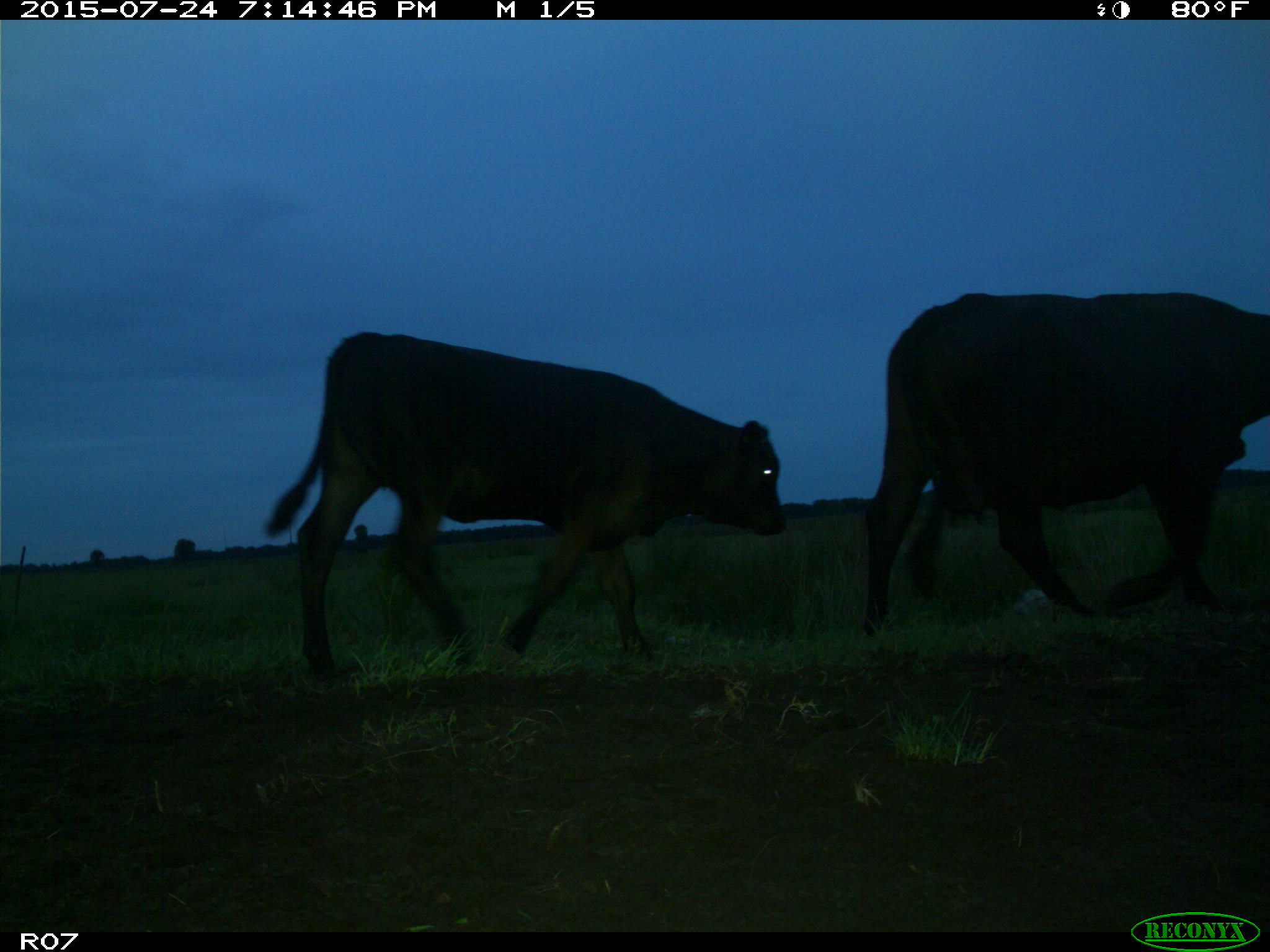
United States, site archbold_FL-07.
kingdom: Animalia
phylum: Chordata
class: Mammalia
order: Artiodactyla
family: Bovidae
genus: Bos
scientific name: Bos taurus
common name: domestic cow